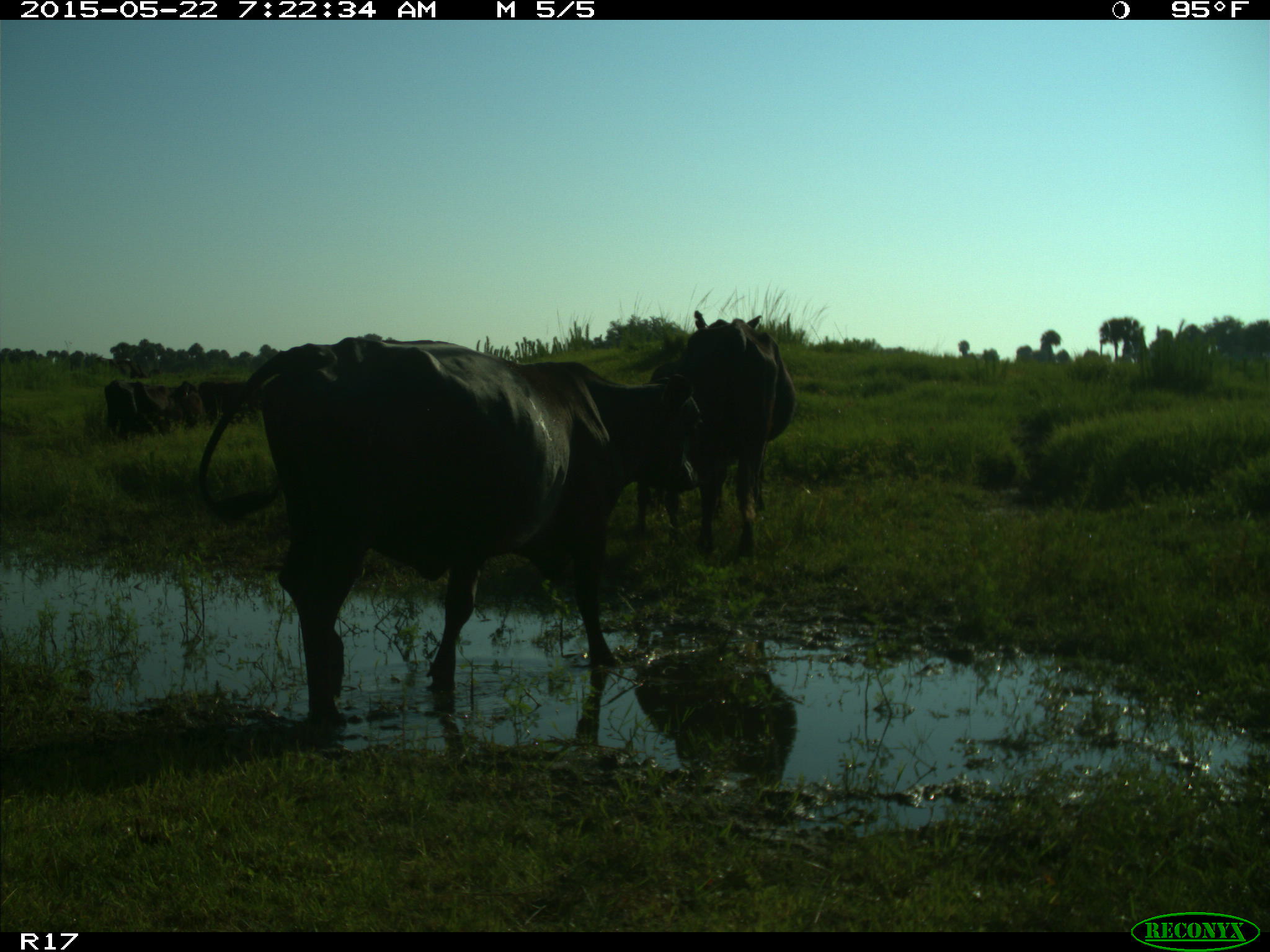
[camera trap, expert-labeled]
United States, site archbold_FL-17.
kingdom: Animalia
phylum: Chordata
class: Mammalia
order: Artiodactyla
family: Bovidae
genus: Bos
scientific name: Bos taurus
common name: domestic cow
Bos taurus (domestic cow).